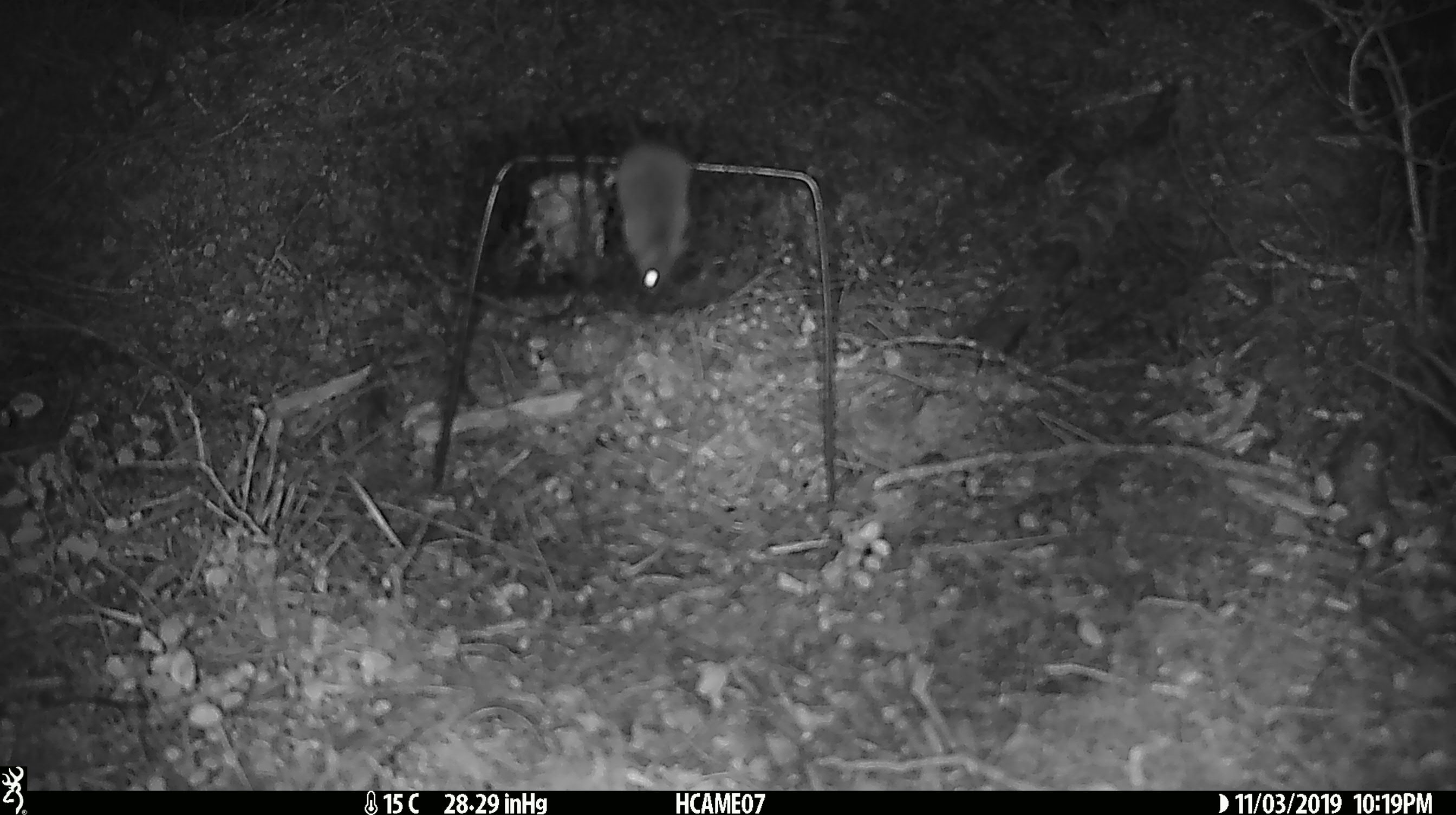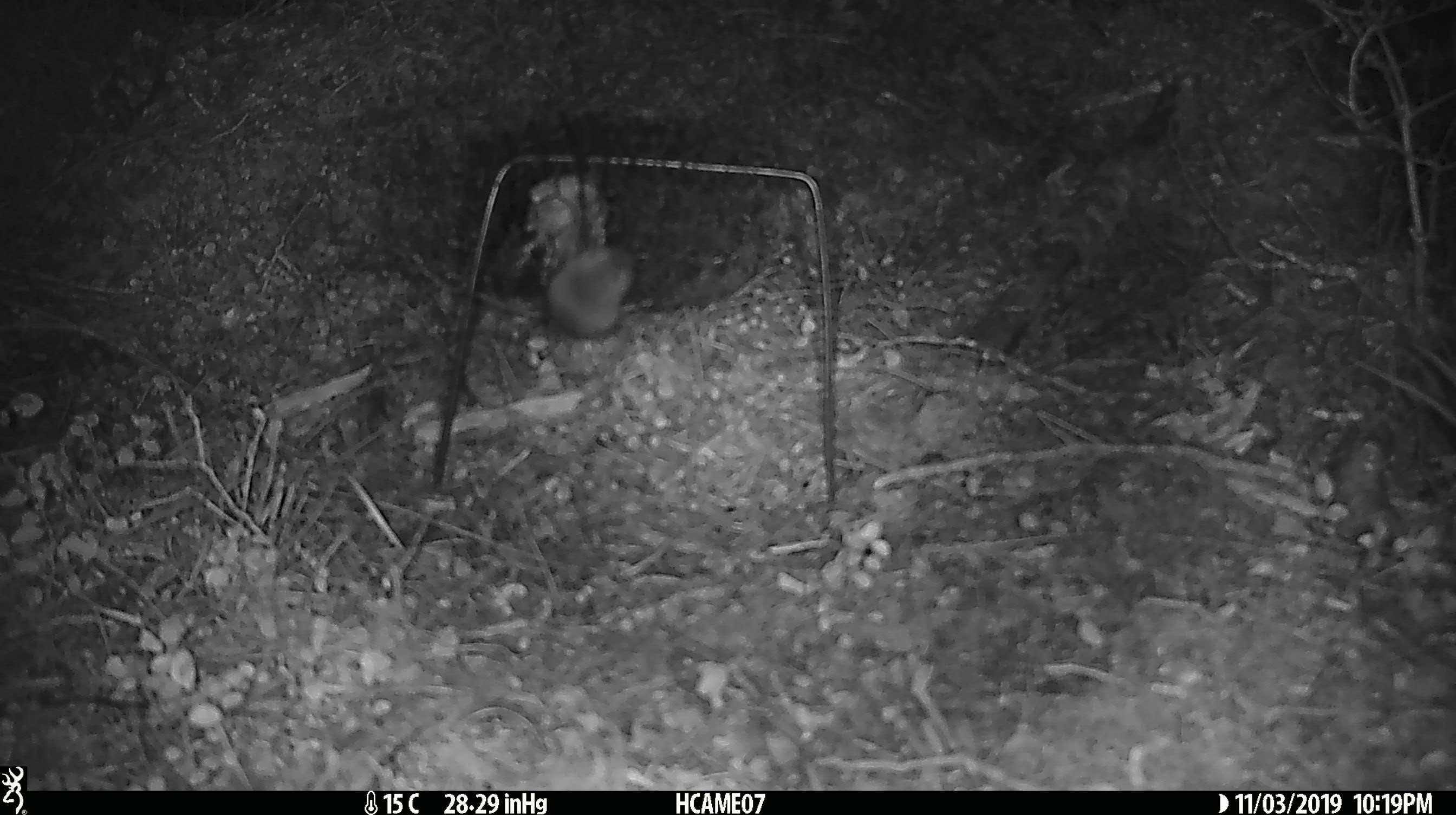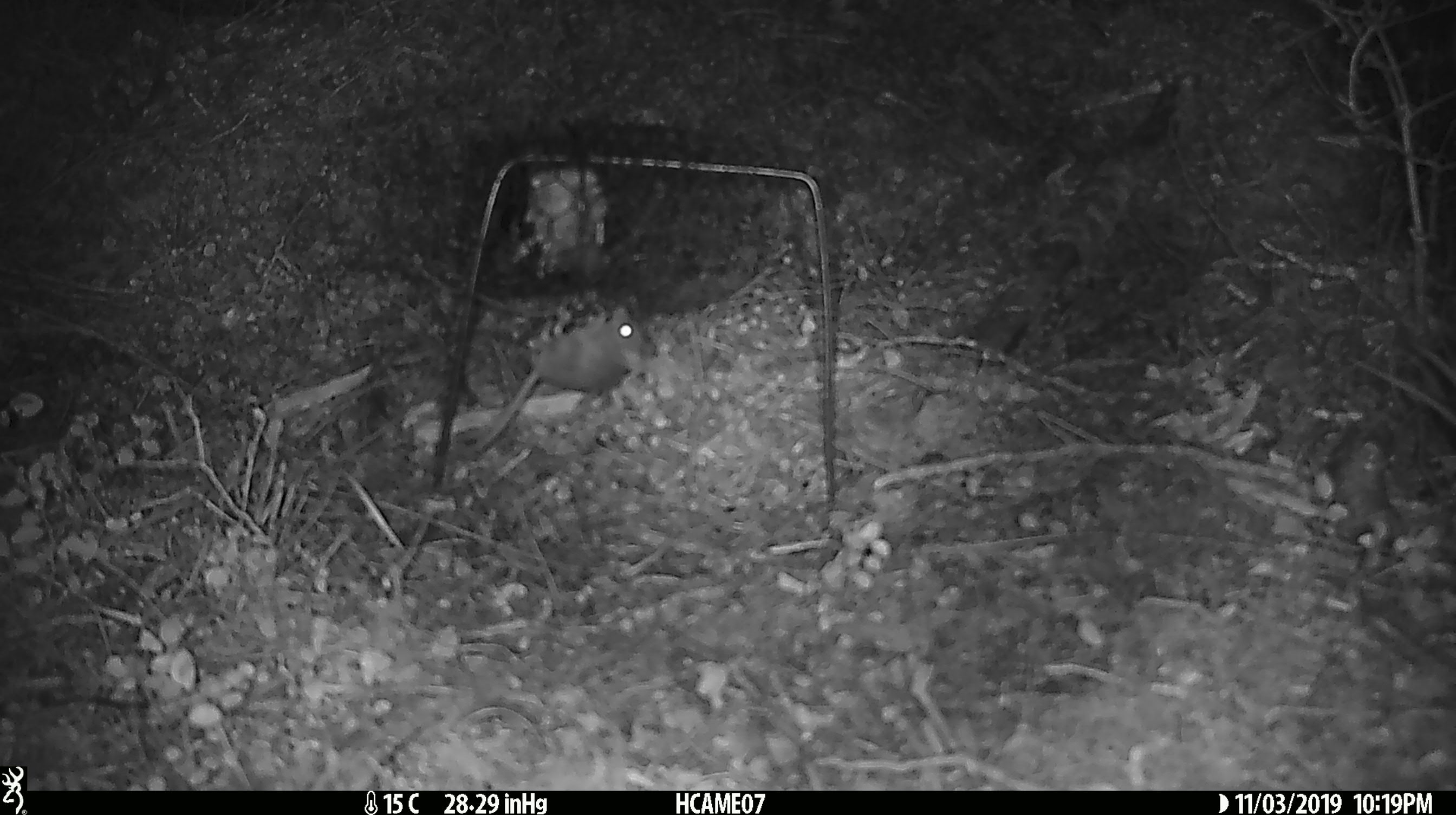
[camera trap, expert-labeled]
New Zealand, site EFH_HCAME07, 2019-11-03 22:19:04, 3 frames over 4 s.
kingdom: Animalia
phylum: Chordata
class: Mammalia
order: Rodentia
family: Muridae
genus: Mus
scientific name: Mus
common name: mouse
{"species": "mouse (Mus)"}